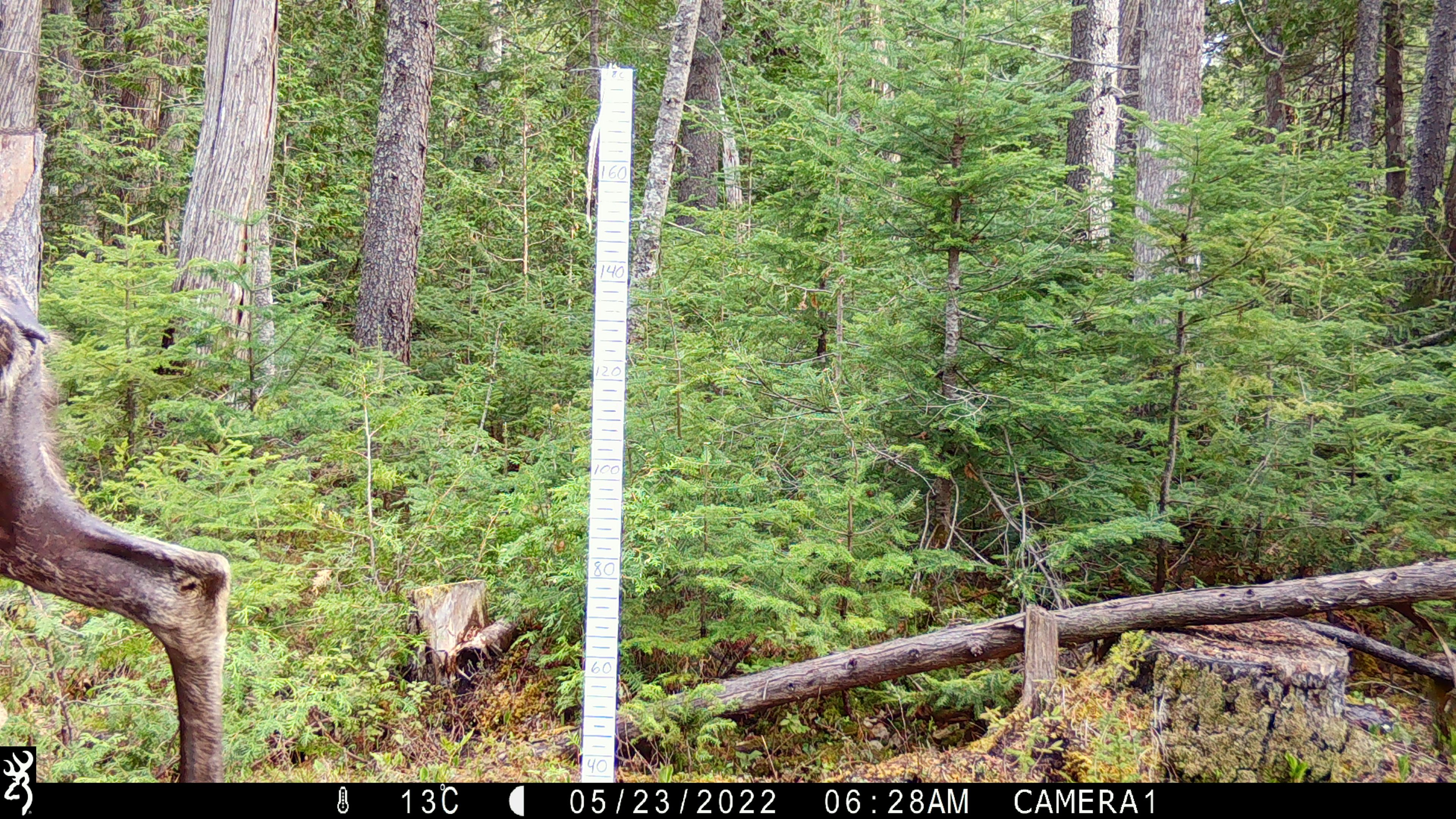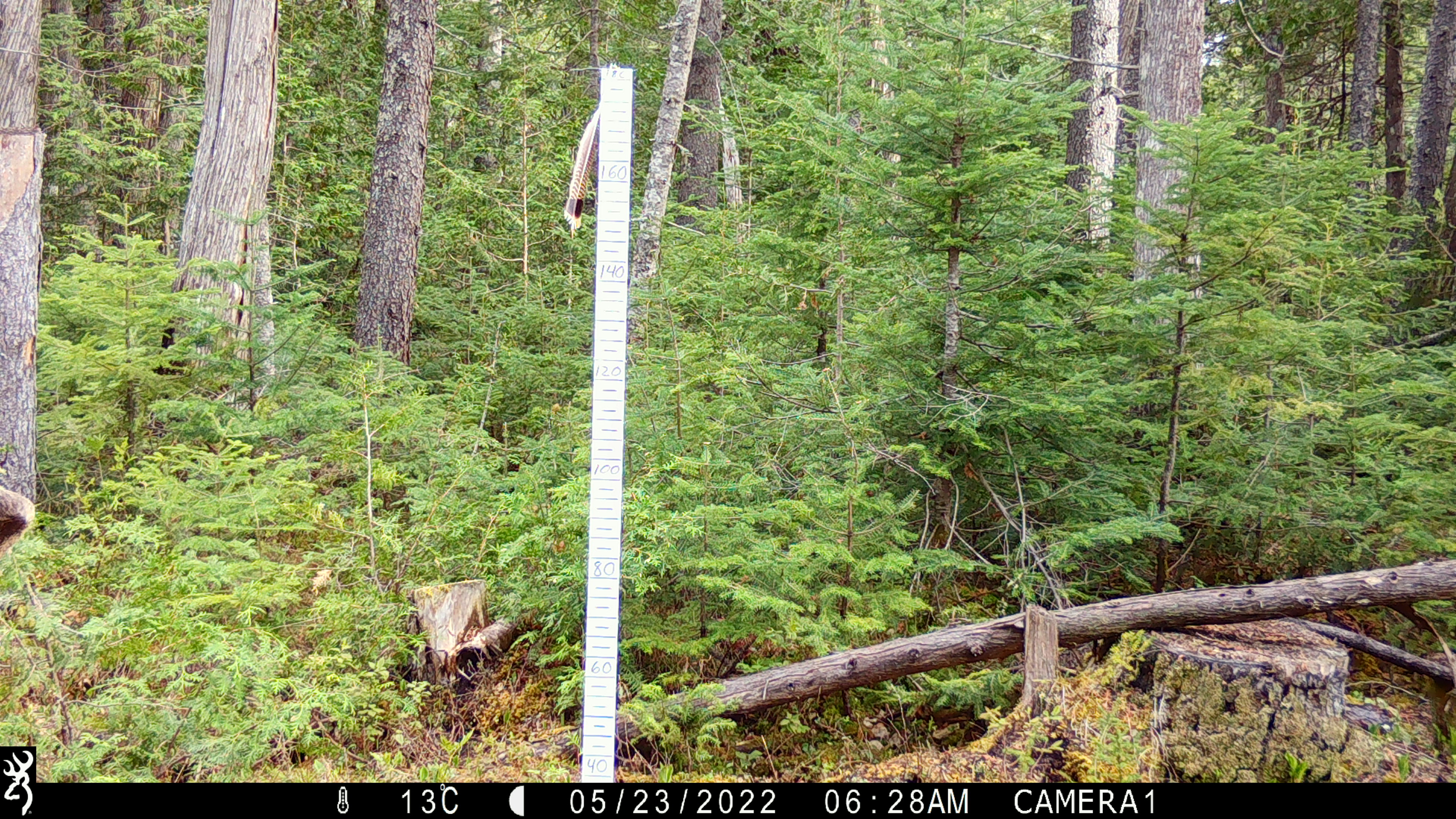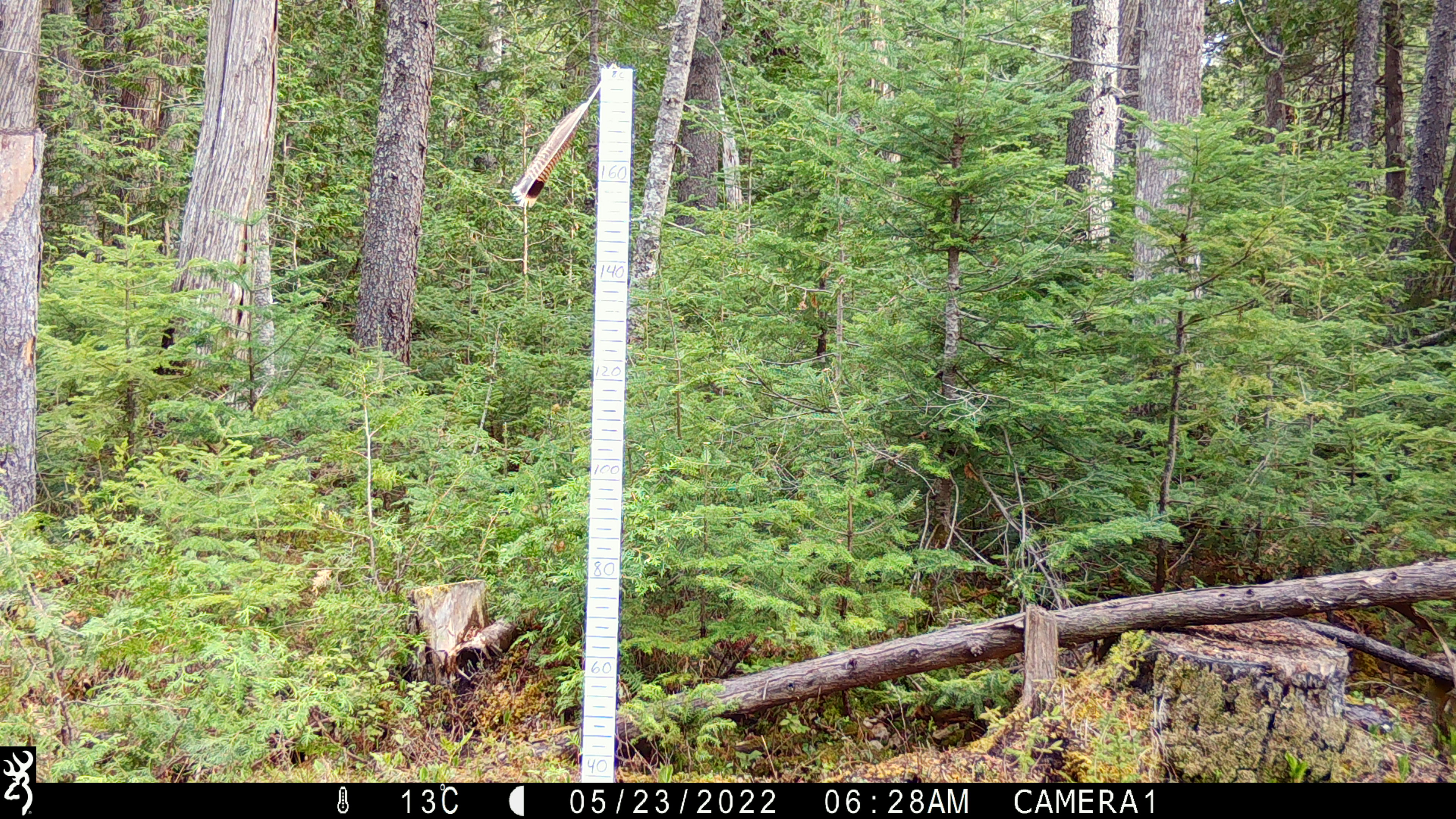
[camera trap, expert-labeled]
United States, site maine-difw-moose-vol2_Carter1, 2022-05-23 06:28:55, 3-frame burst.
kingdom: Animalia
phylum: Chordata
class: Mammalia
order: Artiodactyla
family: Cervidae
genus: Alces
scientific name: Alces alces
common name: moose